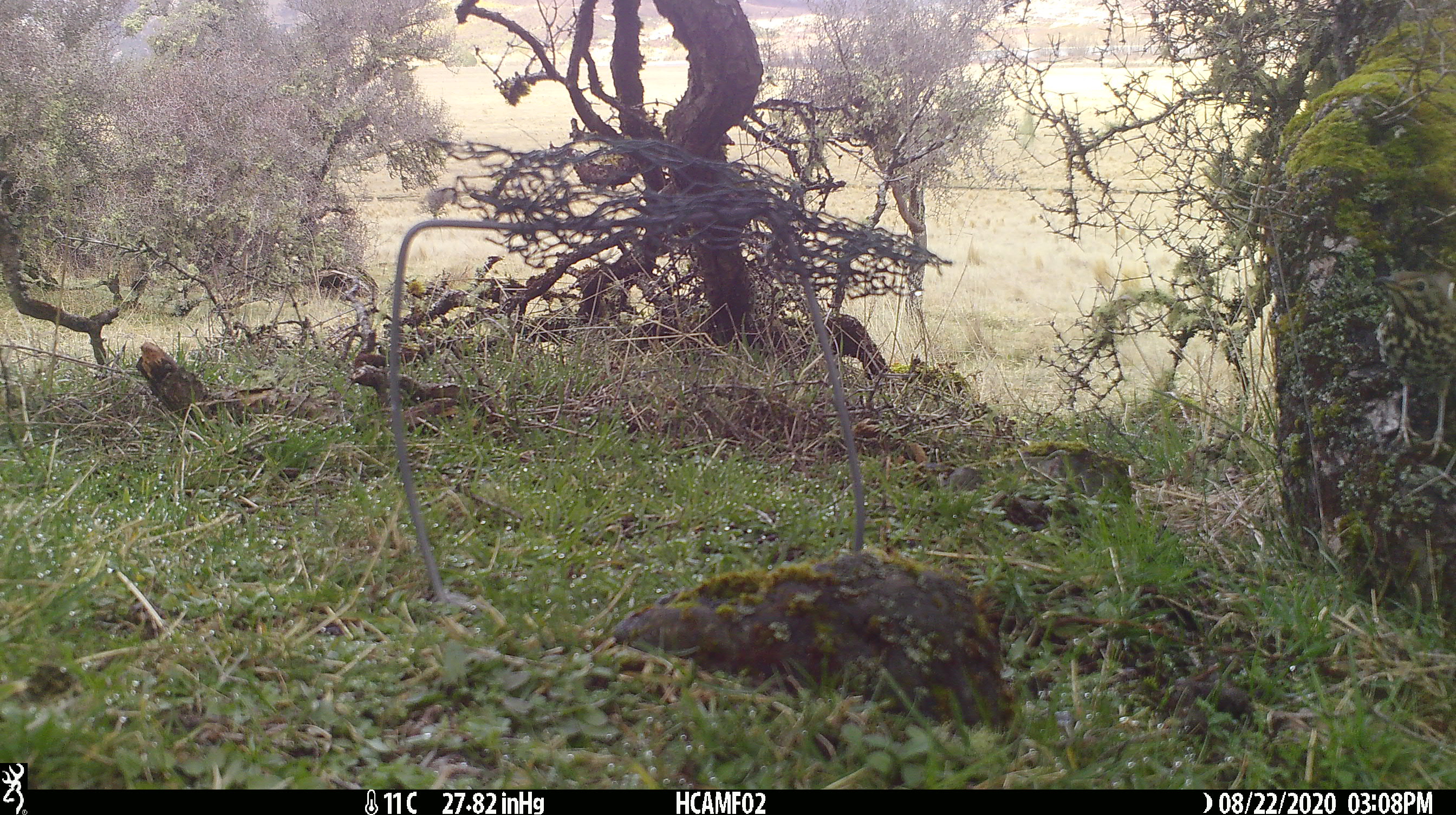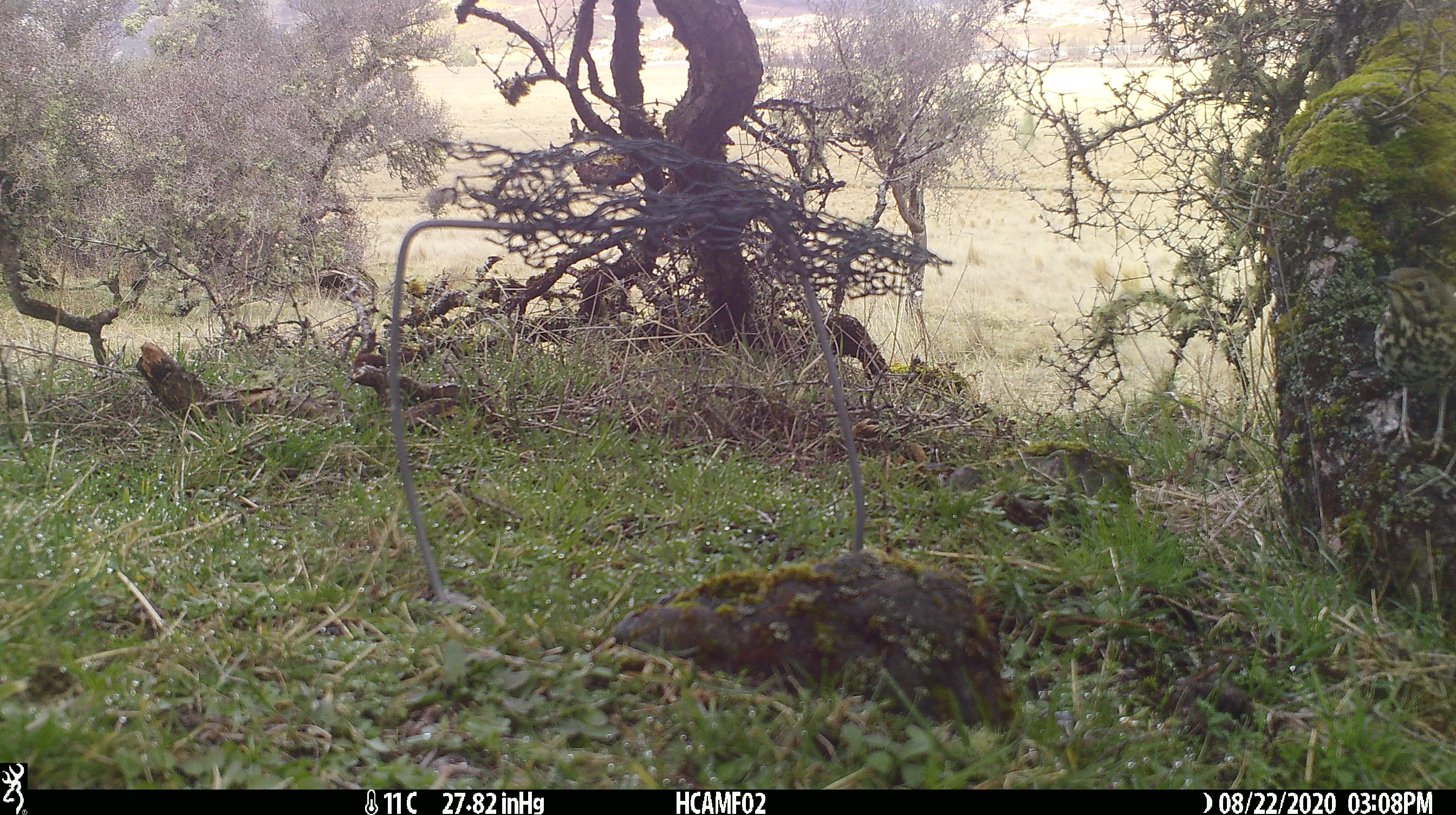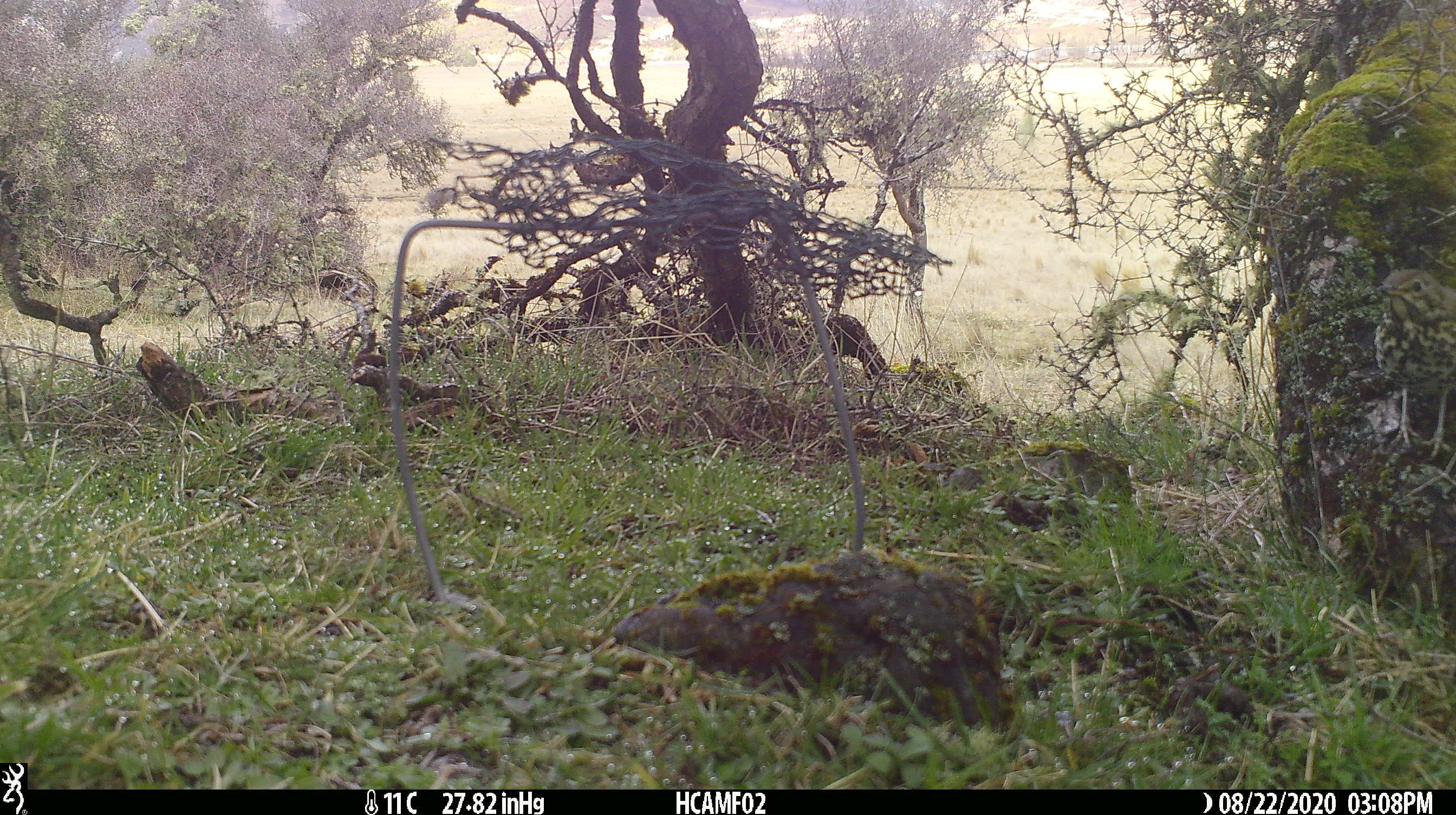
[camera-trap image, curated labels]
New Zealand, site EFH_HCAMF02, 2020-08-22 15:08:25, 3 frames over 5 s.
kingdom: Animalia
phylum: Chordata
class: Aves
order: Passeriformes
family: Turdidae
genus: Turdus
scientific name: Turdus philomelos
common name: song thrush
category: thrush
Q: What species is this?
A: Thrush (song thrush) (Turdus philomelos).